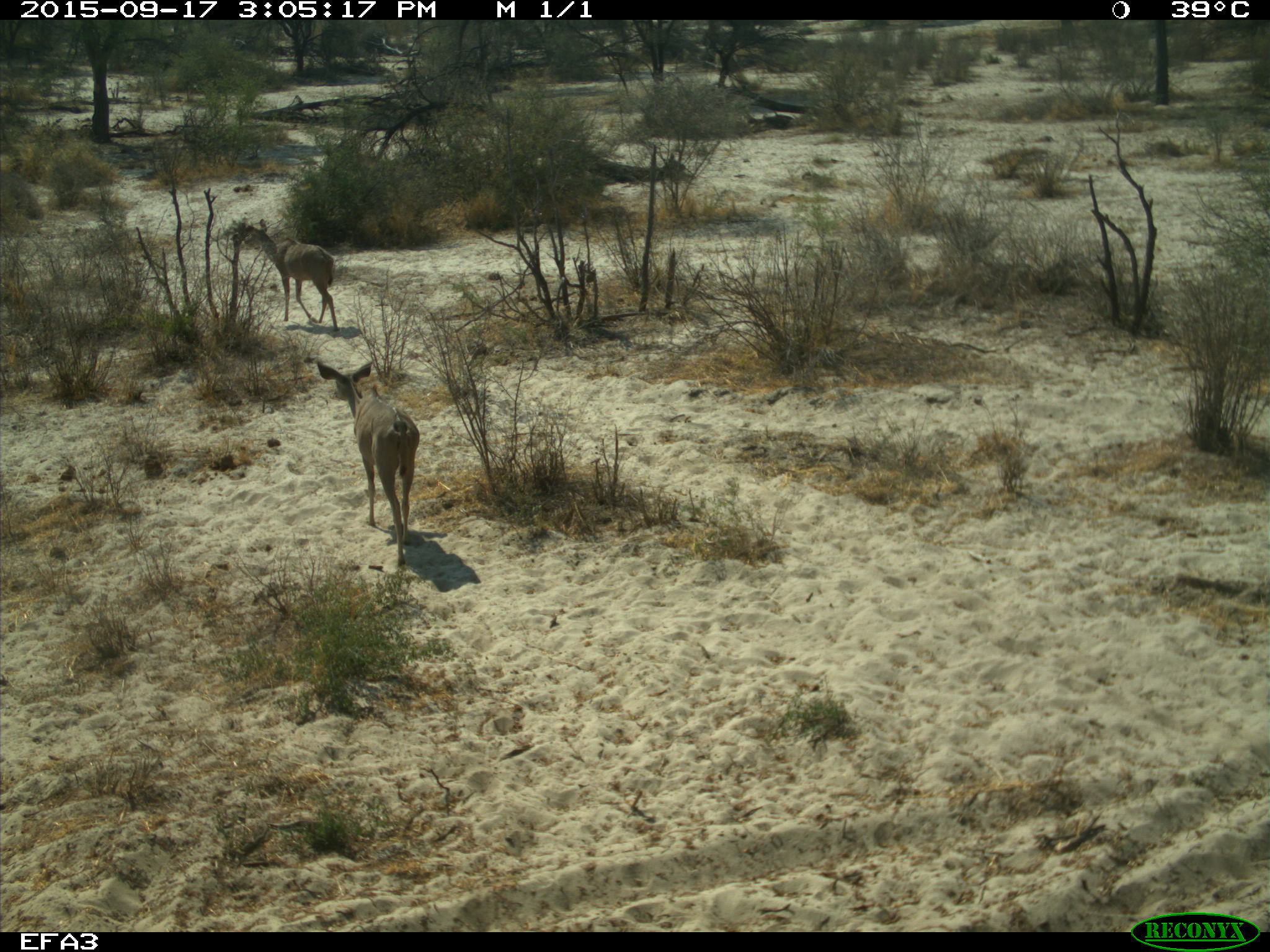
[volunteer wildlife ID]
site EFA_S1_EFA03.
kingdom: Animalia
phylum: Chordata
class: Mammalia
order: Artiodactyla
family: Bovidae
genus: Tragelaphus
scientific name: Tragelaphus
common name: kudu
Kudu (Tragelaphus), count 2. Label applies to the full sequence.